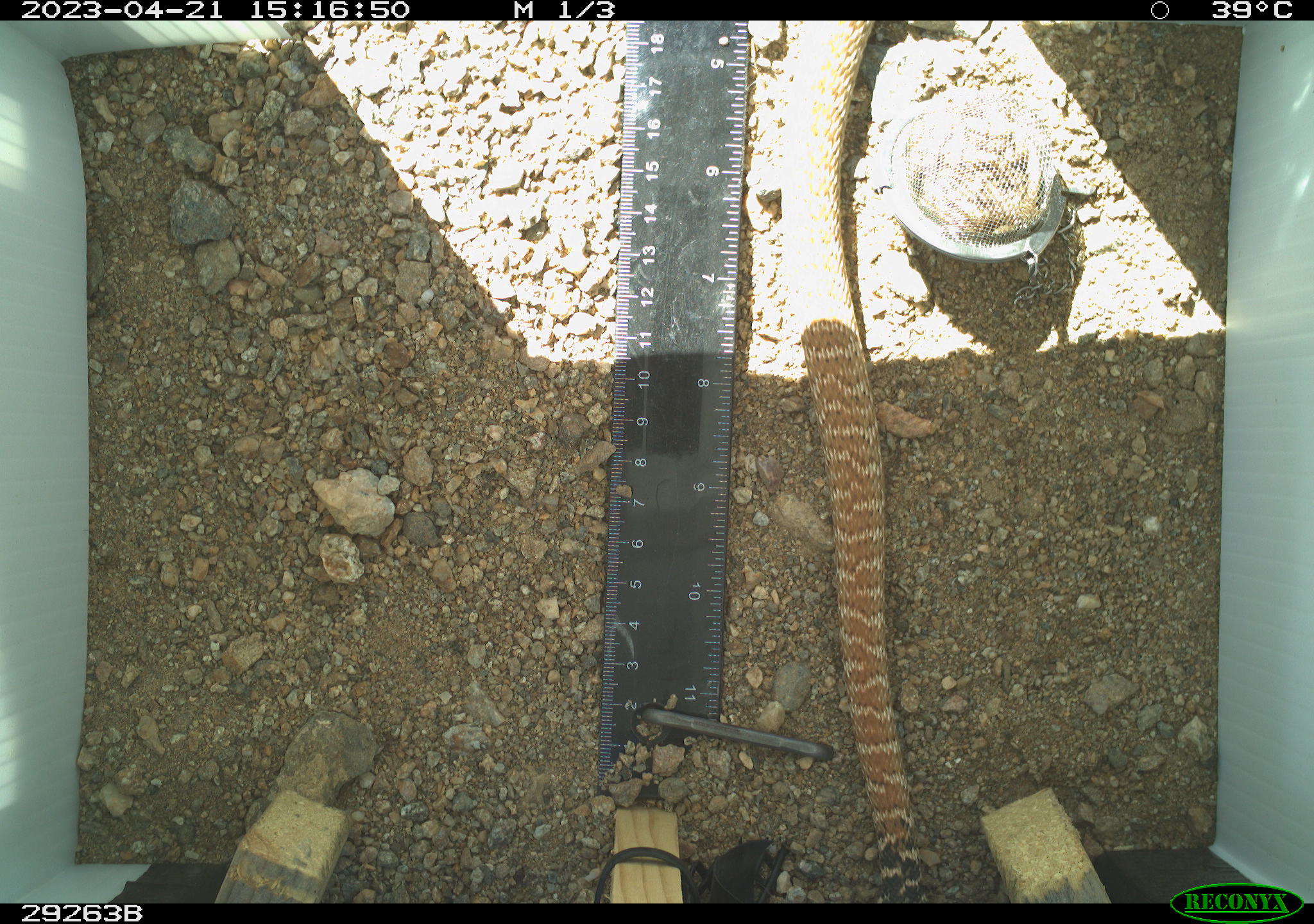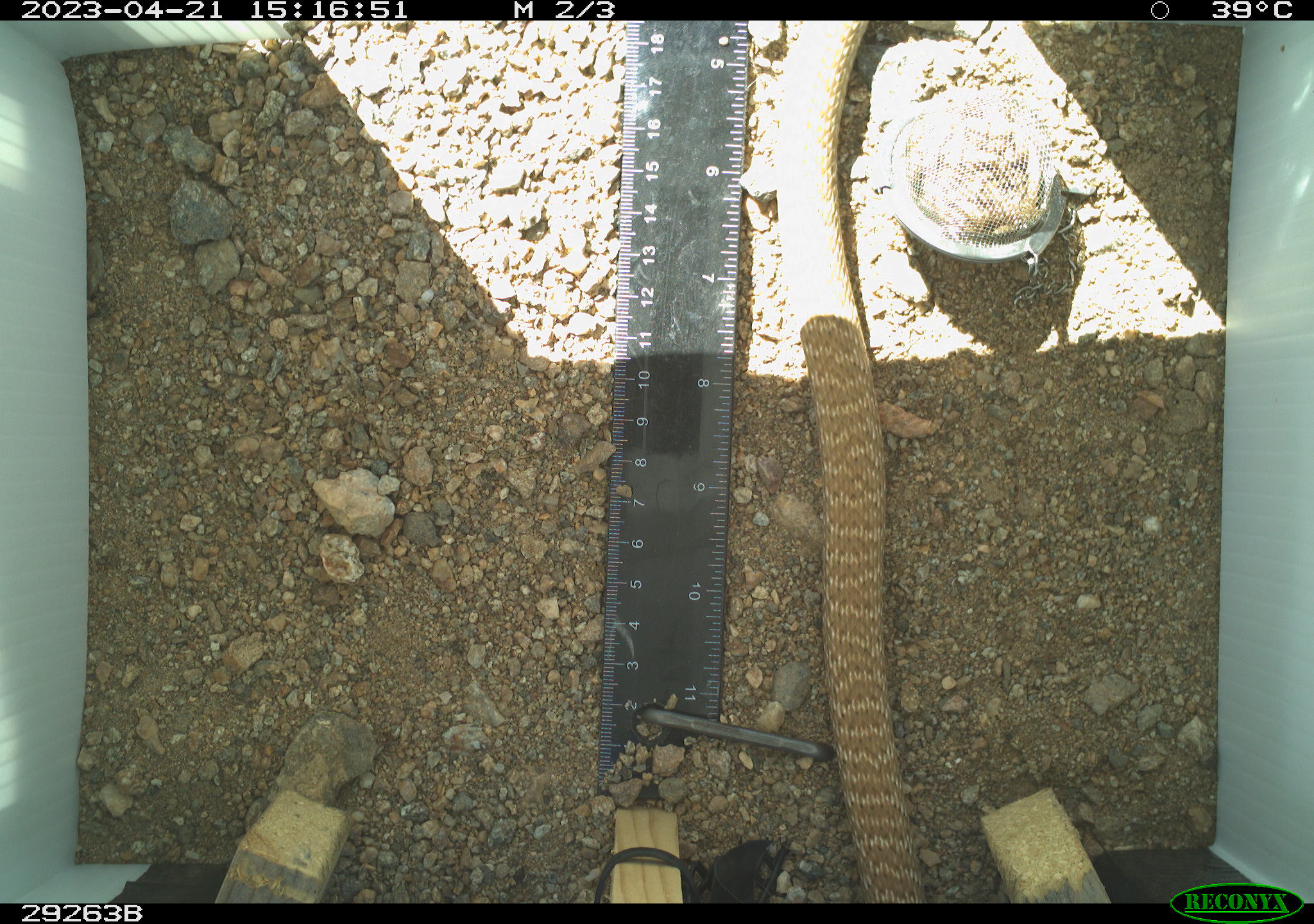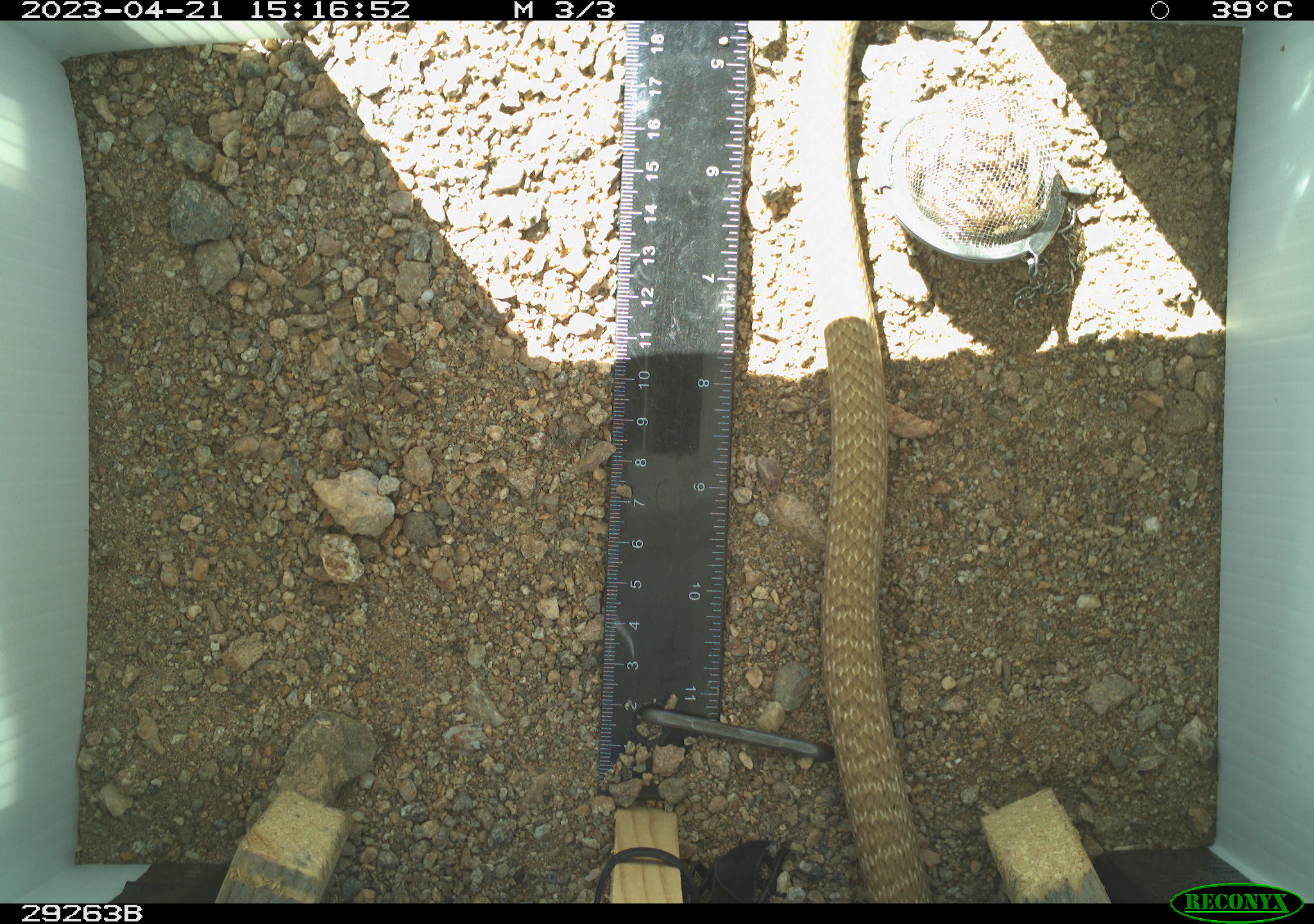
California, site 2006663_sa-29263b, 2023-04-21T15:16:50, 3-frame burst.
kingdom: Animalia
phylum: Chordata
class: Reptilia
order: Squamata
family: Colubridae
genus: Masticophis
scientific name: Masticophis flagellum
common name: coachwhip